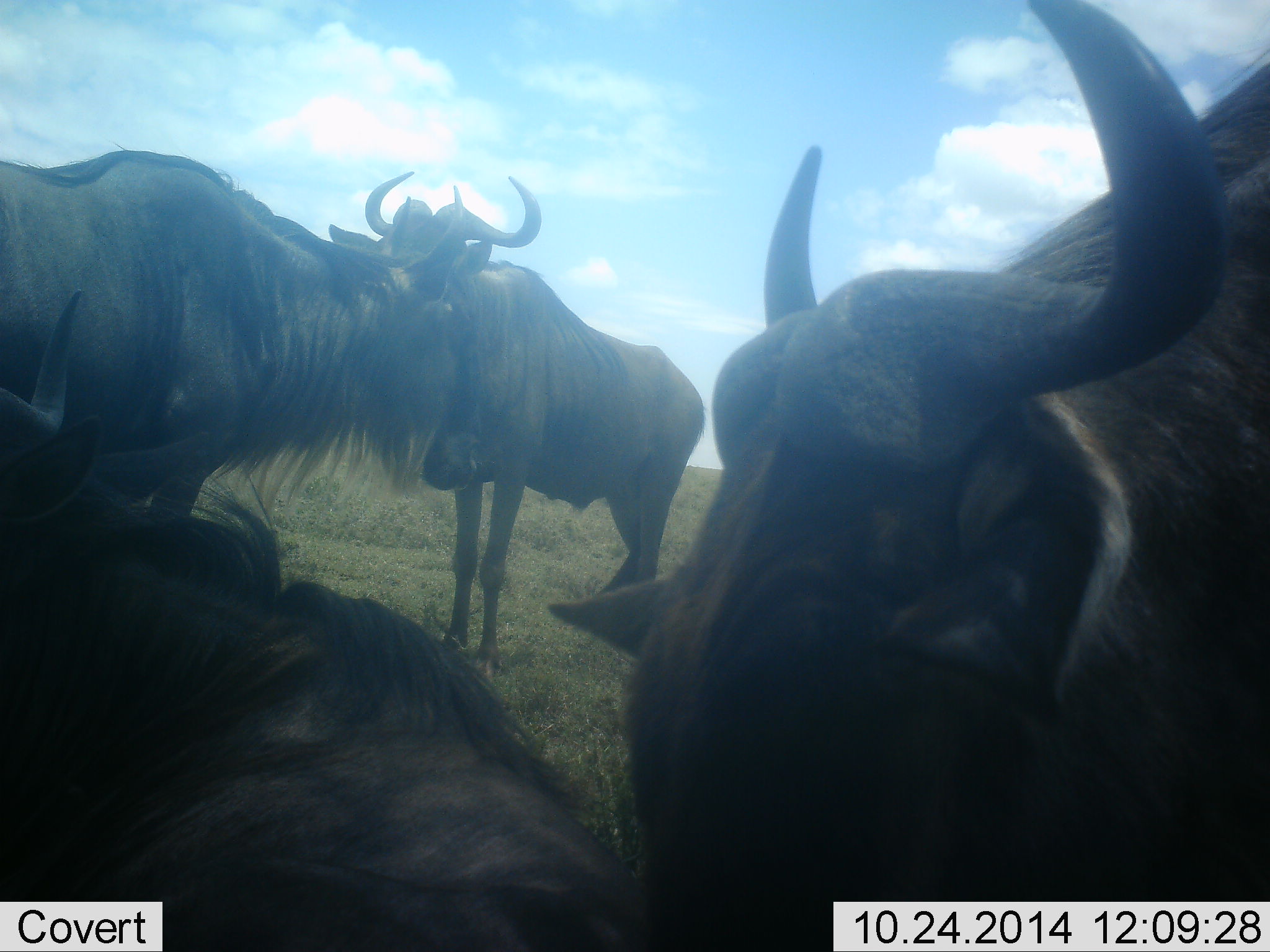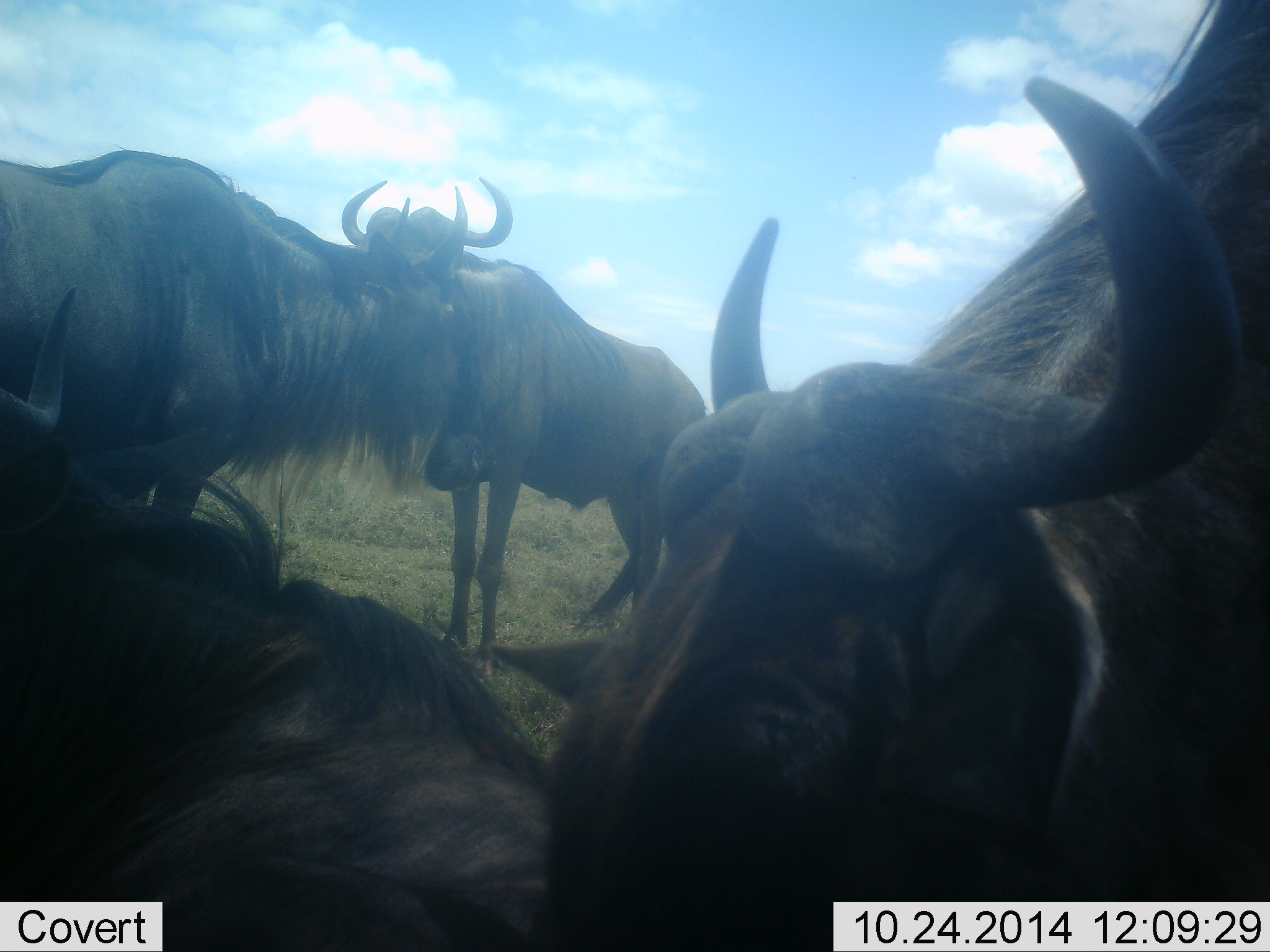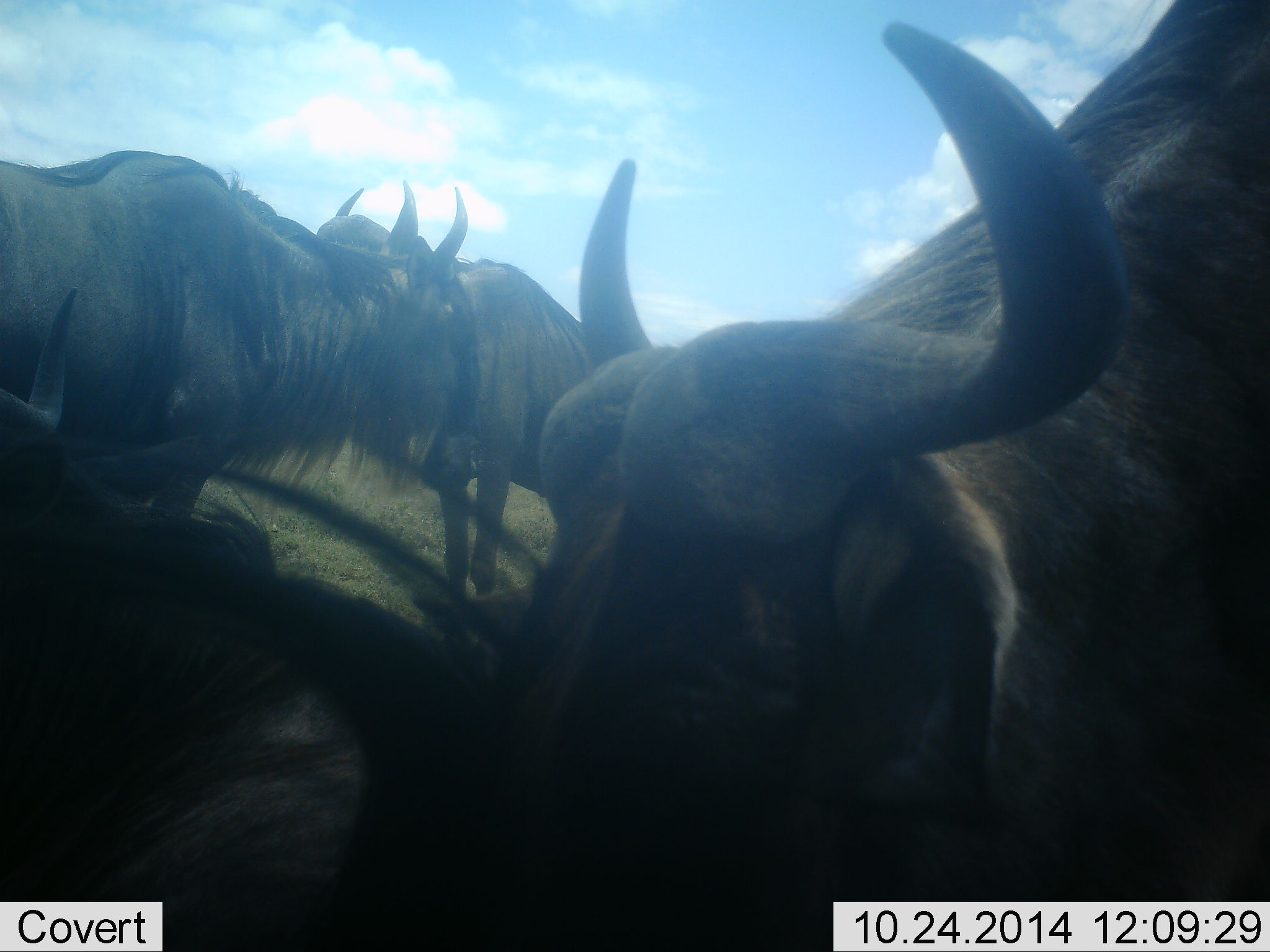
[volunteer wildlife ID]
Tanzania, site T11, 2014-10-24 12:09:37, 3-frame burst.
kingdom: Animalia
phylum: Chordata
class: Mammalia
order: Artiodactyla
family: Bovidae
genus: Connochaetes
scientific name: Connochaetes taurinus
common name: blue wildebeest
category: wildebeest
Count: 4.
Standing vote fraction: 80%.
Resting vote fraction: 80%.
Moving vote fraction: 20%.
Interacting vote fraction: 10%.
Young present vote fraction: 0%.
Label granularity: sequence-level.